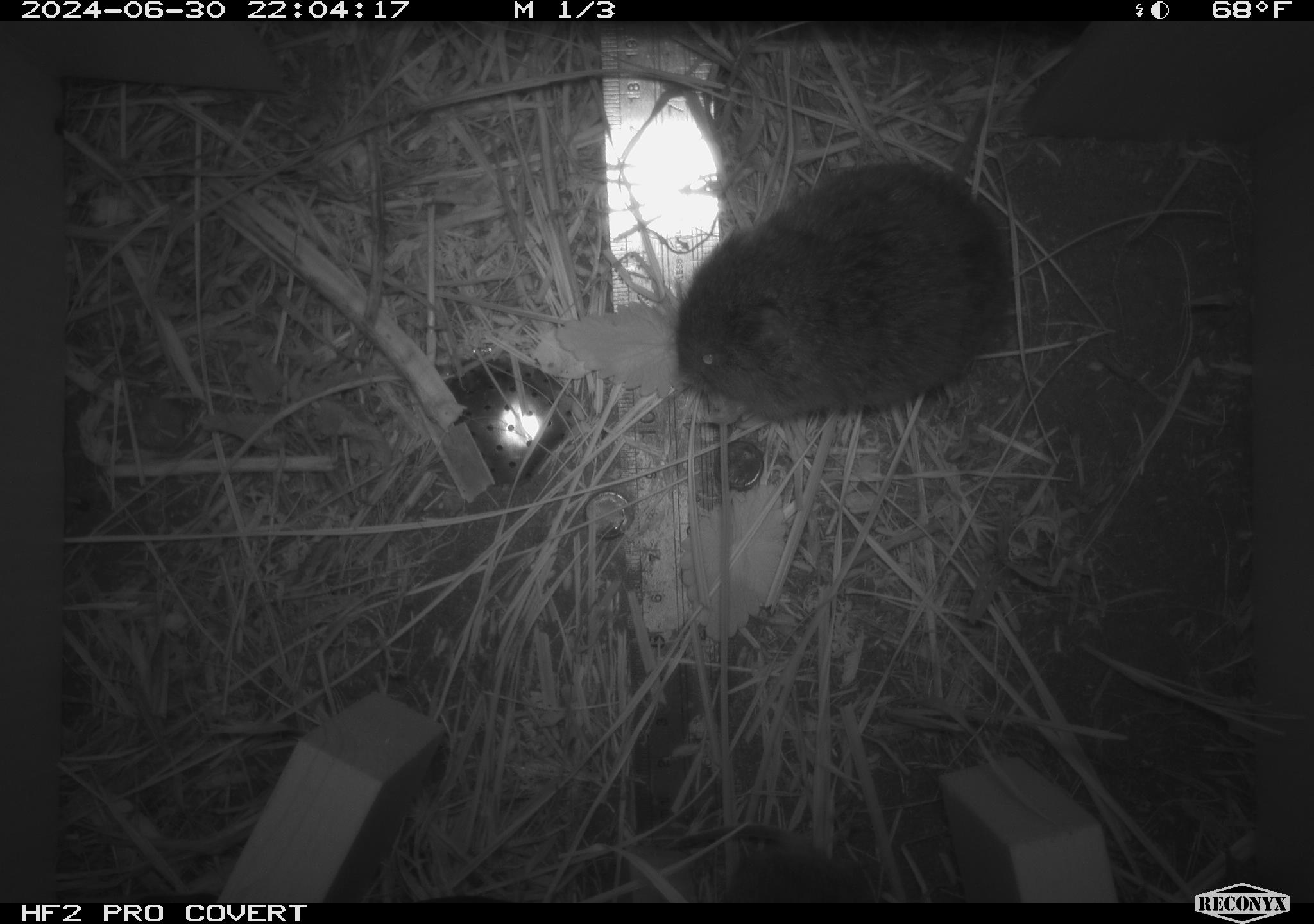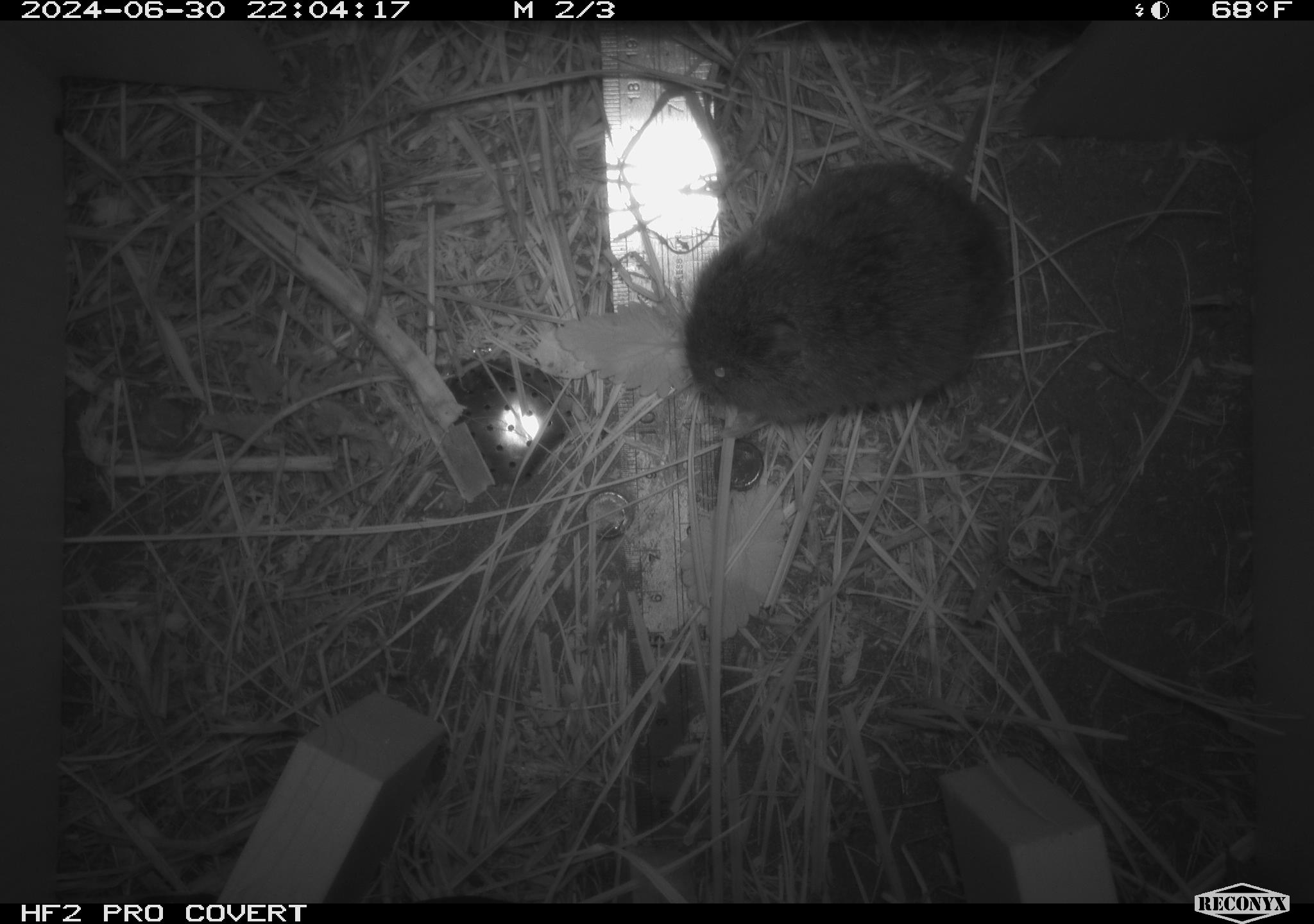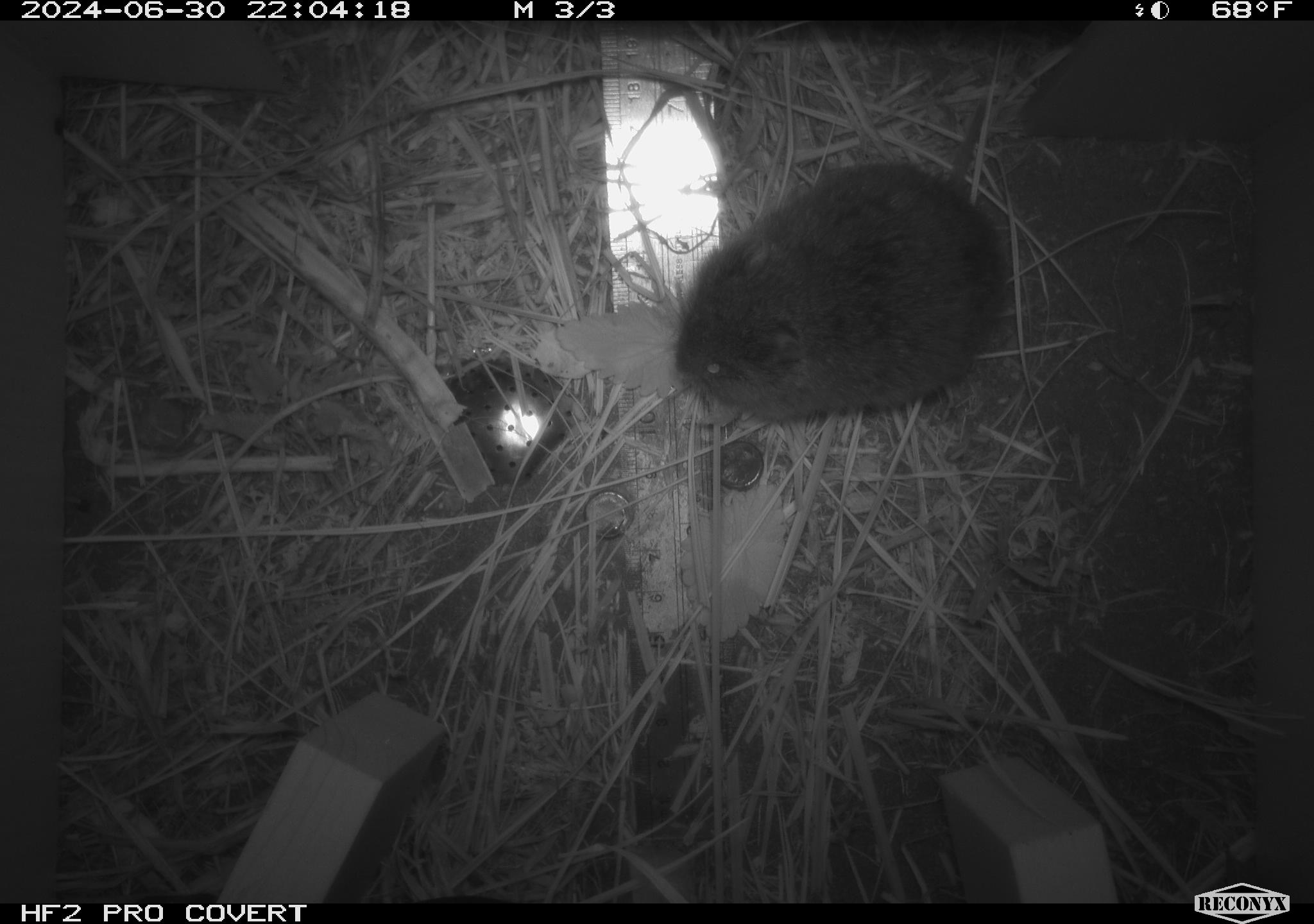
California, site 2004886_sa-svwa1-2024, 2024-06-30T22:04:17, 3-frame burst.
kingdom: Animalia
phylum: Chordata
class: Mammalia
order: Rodentia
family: Cricetidae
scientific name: Arvicolinae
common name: voles, lemmings, and muskrats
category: arvicolinae subfamily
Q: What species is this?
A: Arvicolinae subfamily (voles, lemmings, and muskrats) (Arvicolinae).